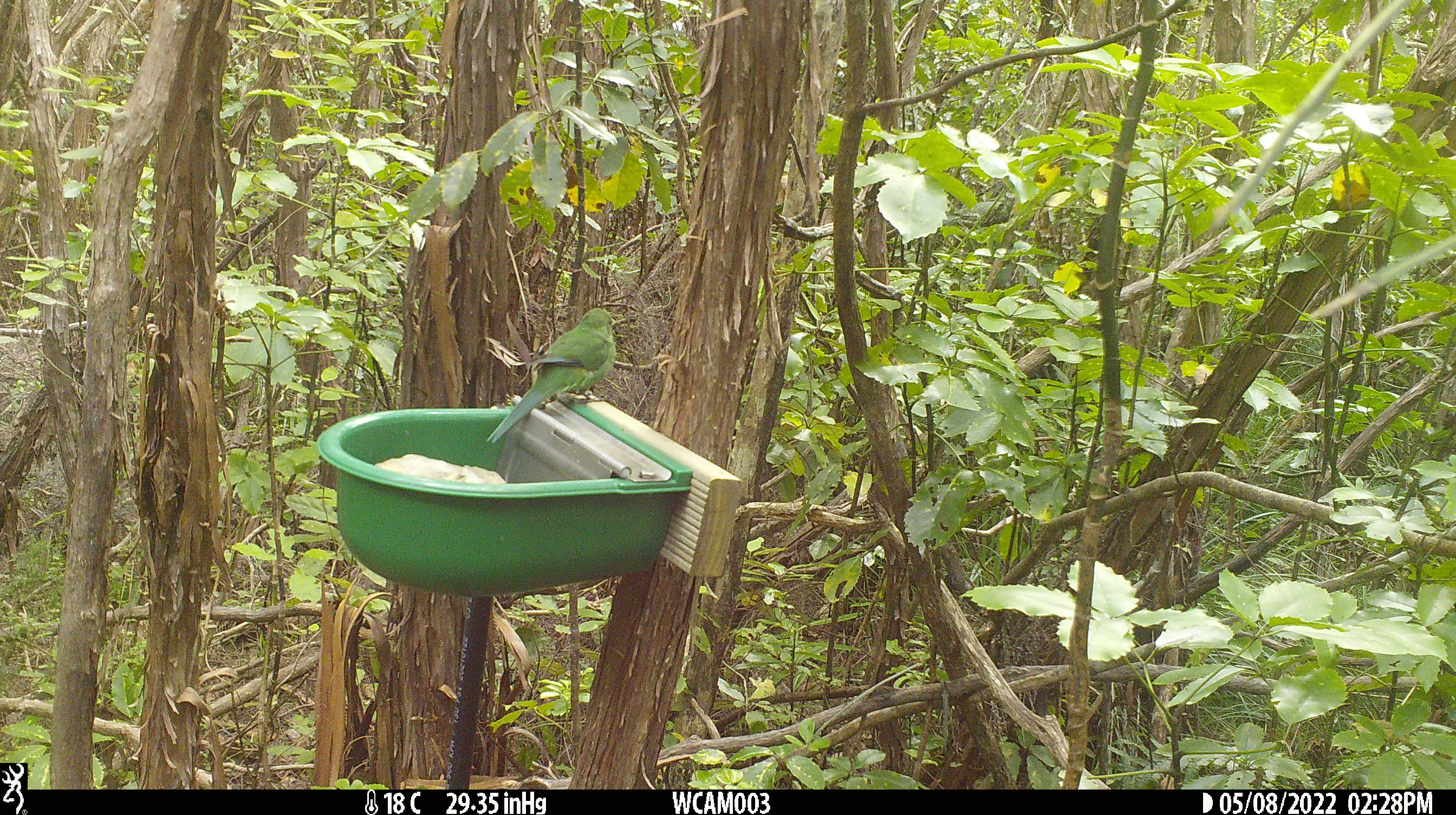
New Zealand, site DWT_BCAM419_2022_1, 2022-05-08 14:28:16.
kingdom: Animalia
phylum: Chordata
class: Aves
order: Psittaciformes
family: Psittaculidae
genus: Cyanoramphus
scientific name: Cyanoramphus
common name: parakeet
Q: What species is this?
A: Parakeet (Cyanoramphus).